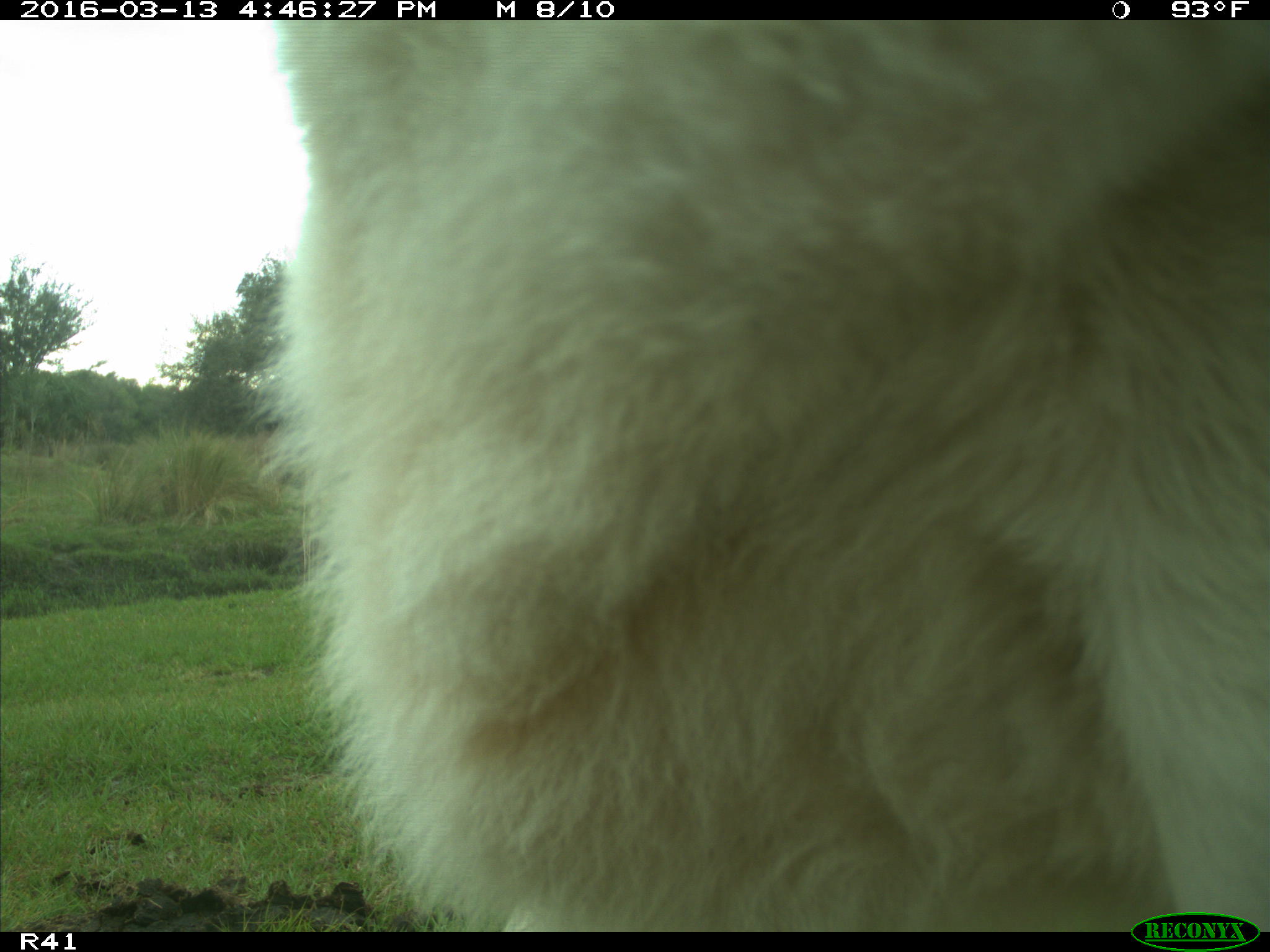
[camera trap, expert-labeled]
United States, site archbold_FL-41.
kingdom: Animalia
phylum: Chordata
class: Mammalia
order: Artiodactyla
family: Bovidae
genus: Bos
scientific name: Bos taurus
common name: domestic cow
Bos taurus (domestic cow).